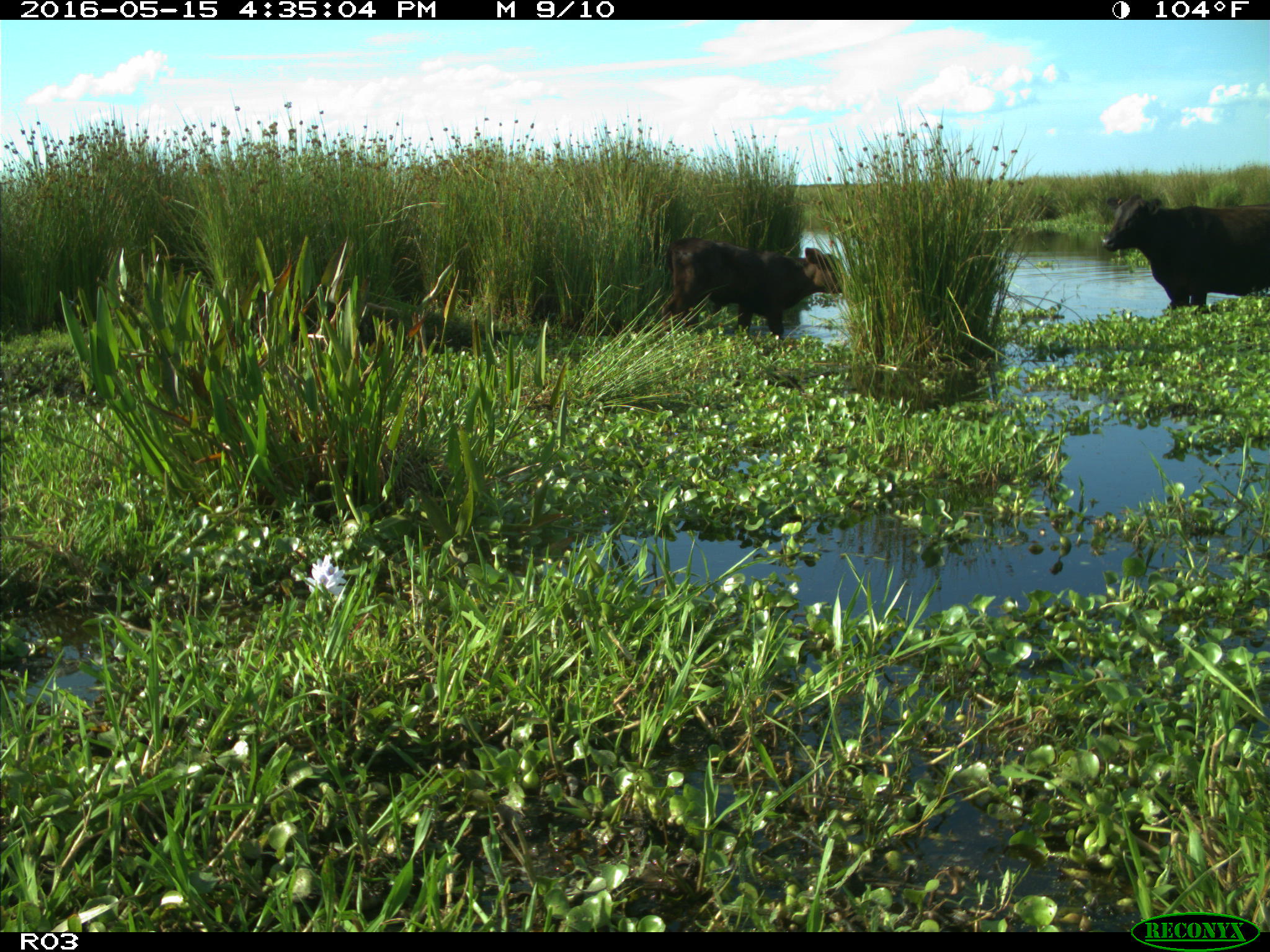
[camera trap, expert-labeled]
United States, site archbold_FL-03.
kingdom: Animalia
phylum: Chordata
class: Mammalia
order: Artiodactyla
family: Bovidae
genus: Bos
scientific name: Bos taurus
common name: domestic cow